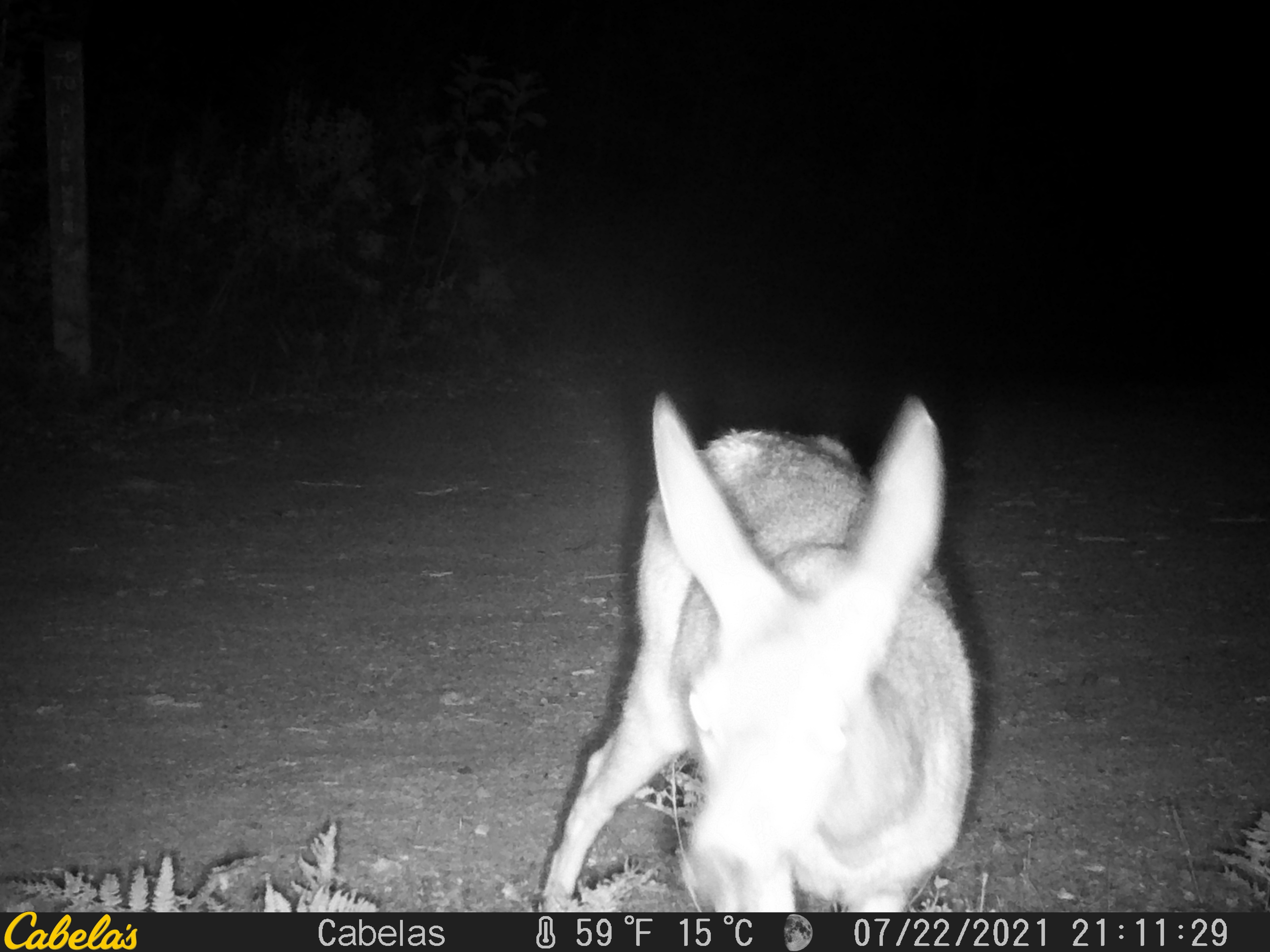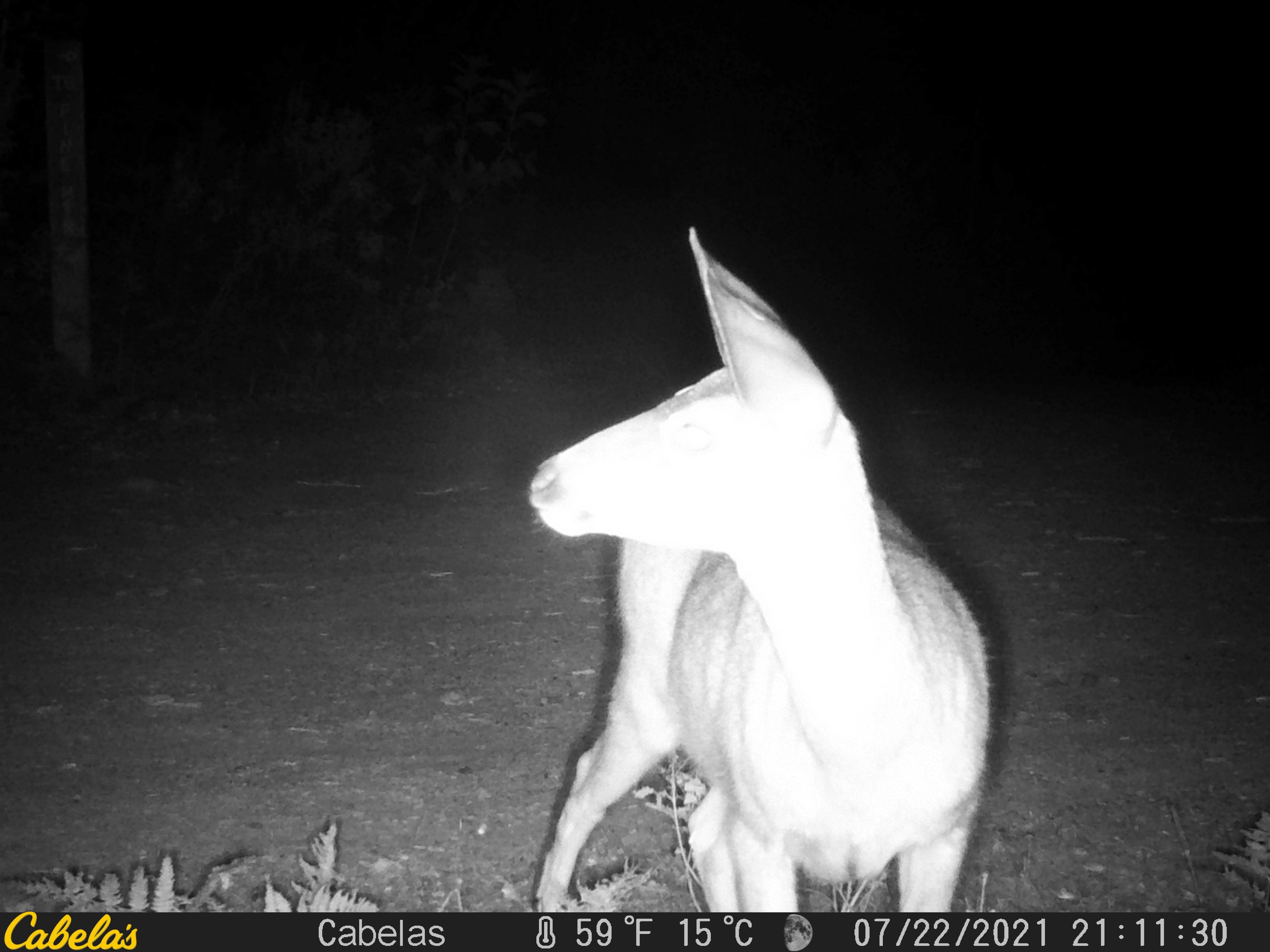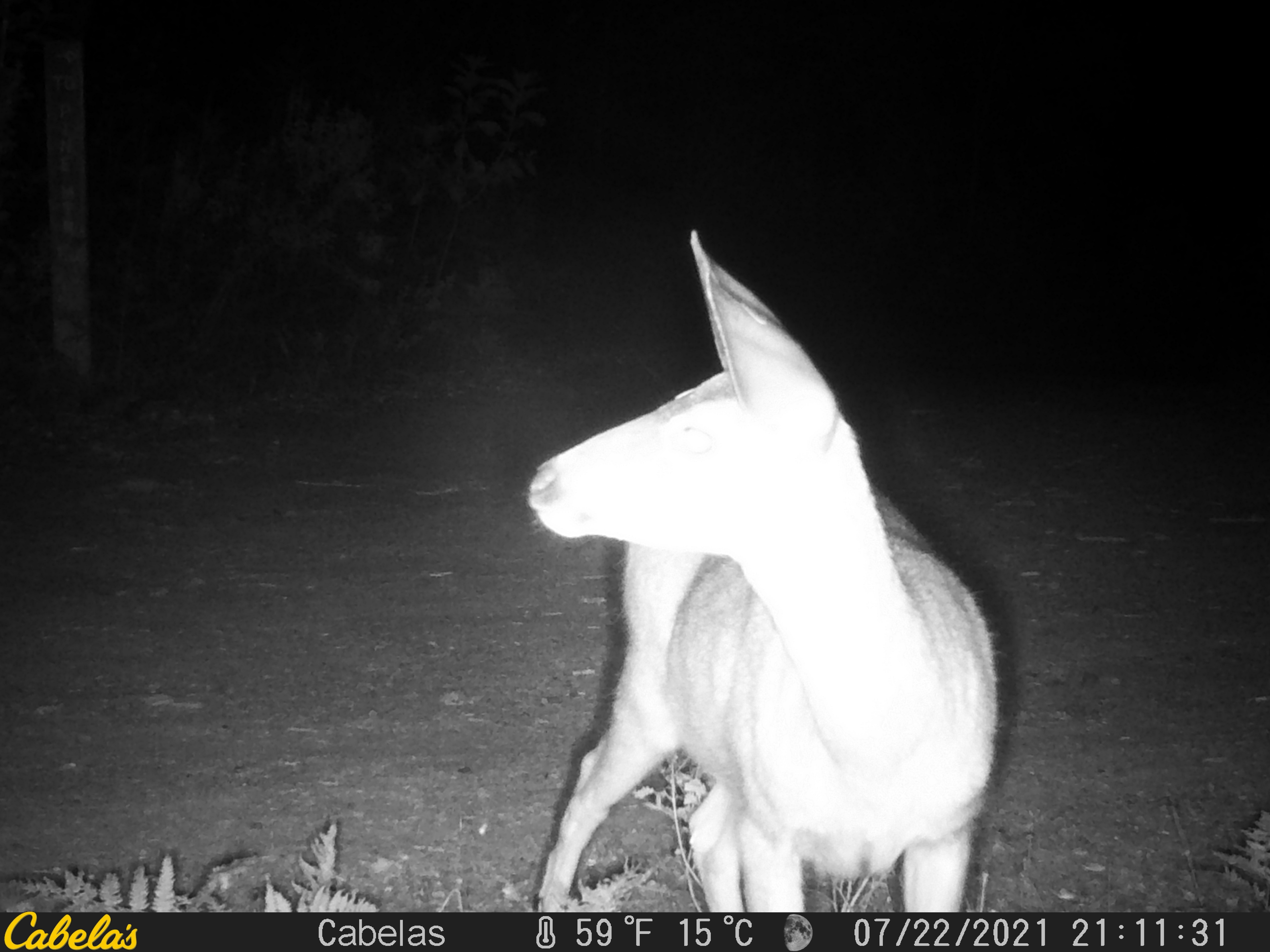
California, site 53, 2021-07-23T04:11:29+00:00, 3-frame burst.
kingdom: Animalia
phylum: Chordata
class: Mammalia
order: Artiodactyla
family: Cervidae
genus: Odocoileus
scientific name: Odocoileus hemionus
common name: mule deer